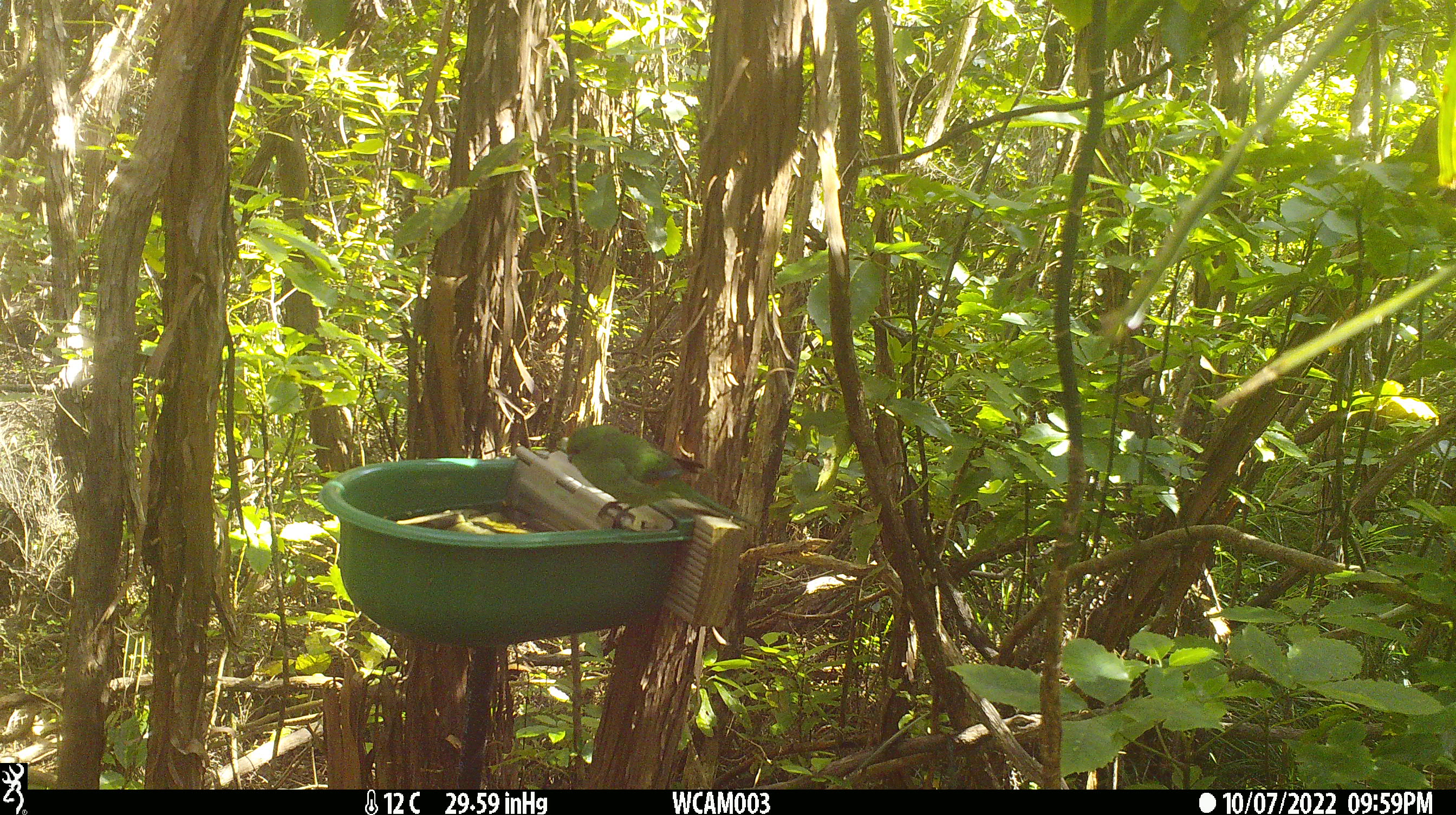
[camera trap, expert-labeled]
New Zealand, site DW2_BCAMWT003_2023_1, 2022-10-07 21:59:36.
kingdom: Animalia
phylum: Chordata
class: Aves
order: Psittaciformes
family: Psittaculidae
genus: Cyanoramphus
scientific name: Cyanoramphus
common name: parakeet